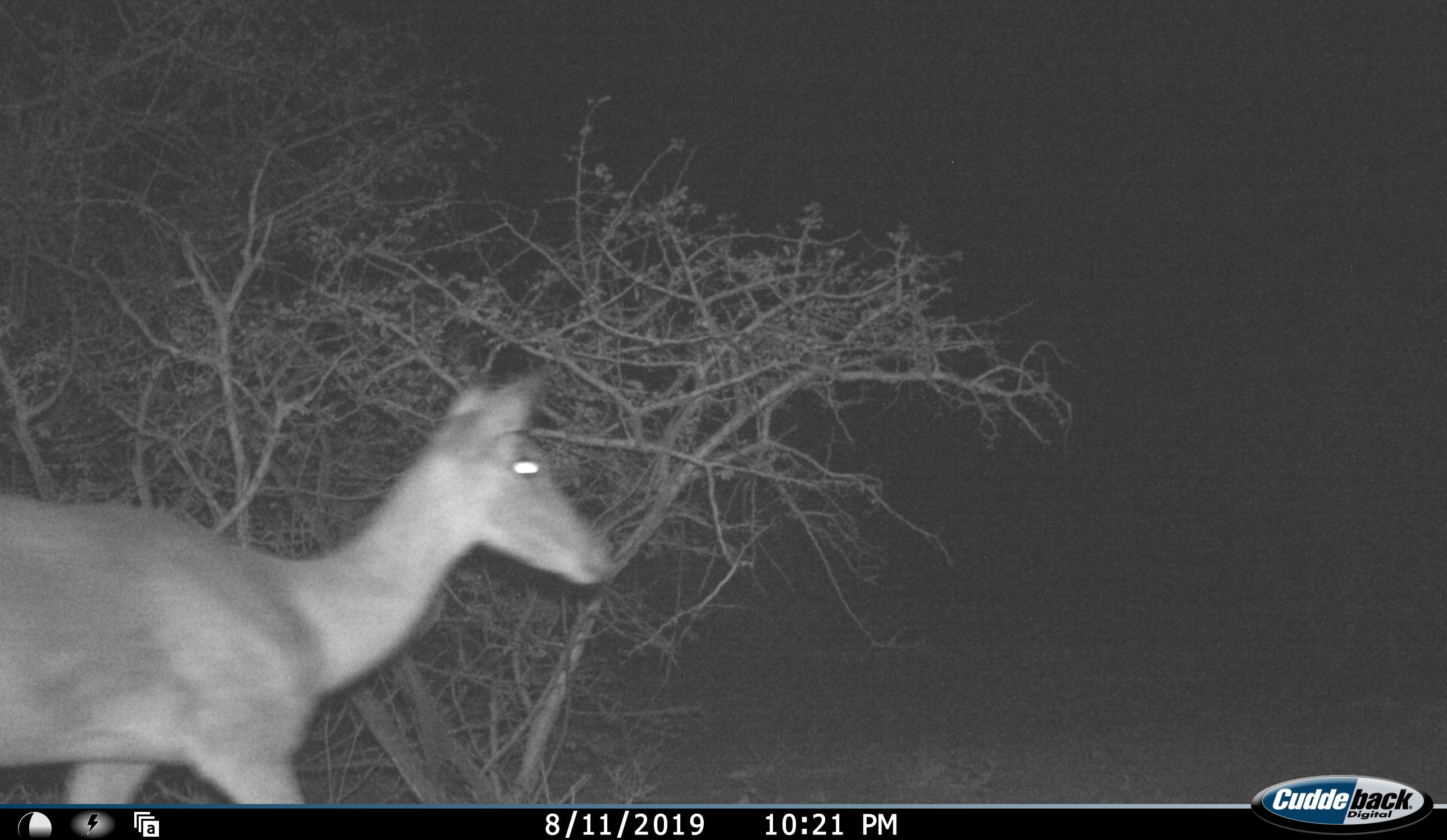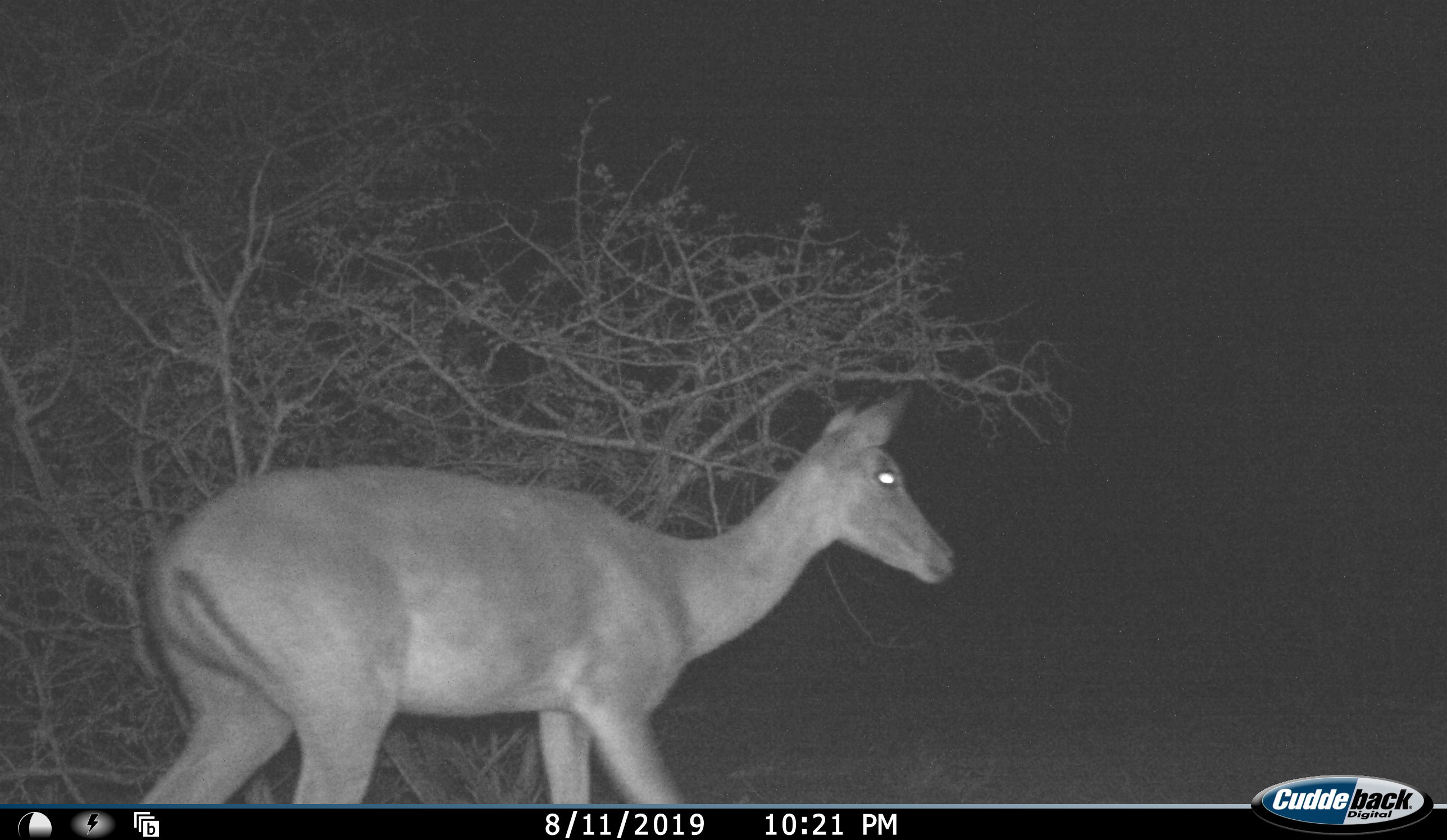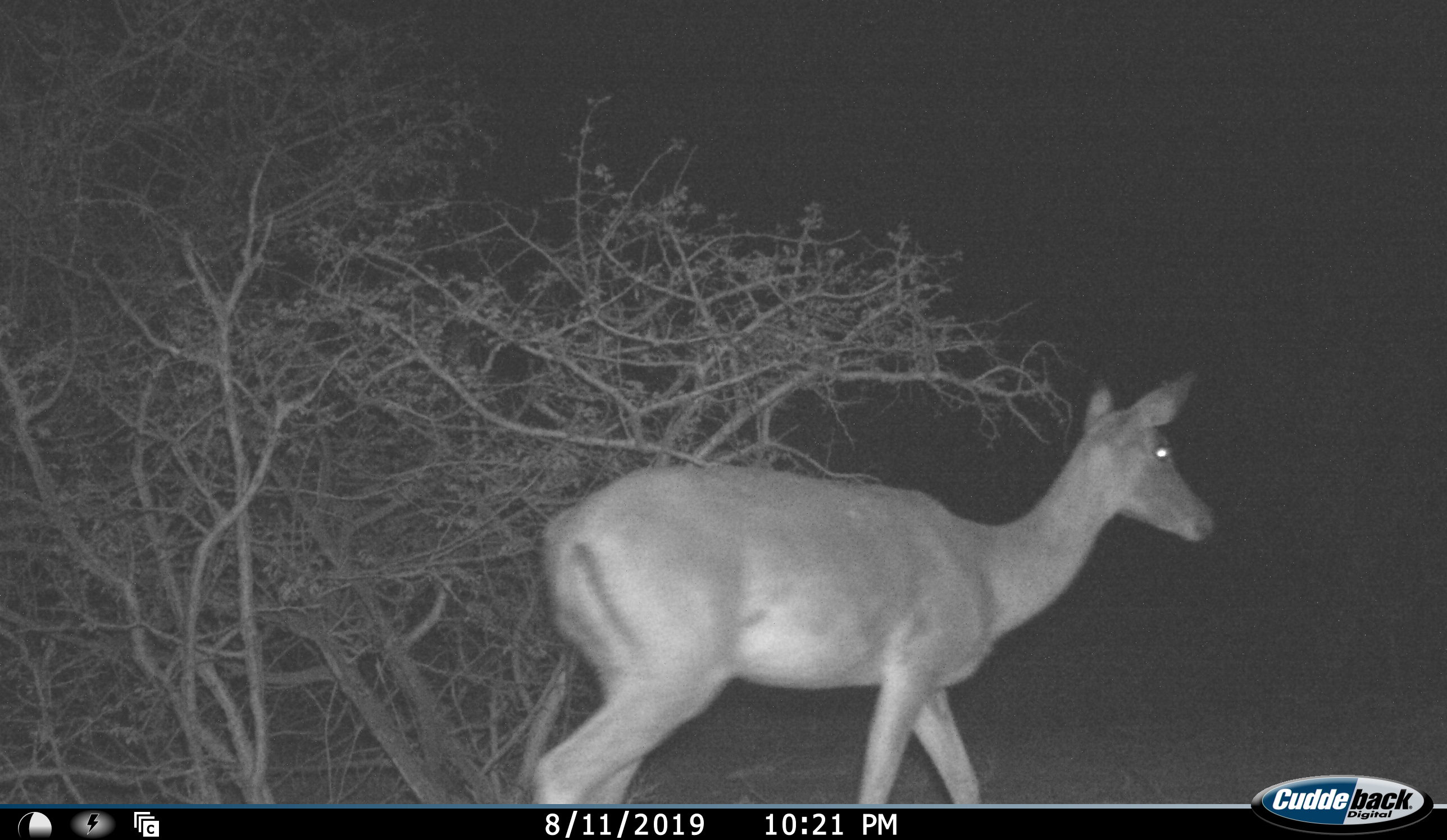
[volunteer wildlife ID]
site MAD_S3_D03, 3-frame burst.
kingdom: Animalia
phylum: Chordata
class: Mammalia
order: Artiodactyla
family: Bovidae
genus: Aepyceros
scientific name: Aepyceros melampus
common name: impala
Impala (Aepyceros melampus), count 1. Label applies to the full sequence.